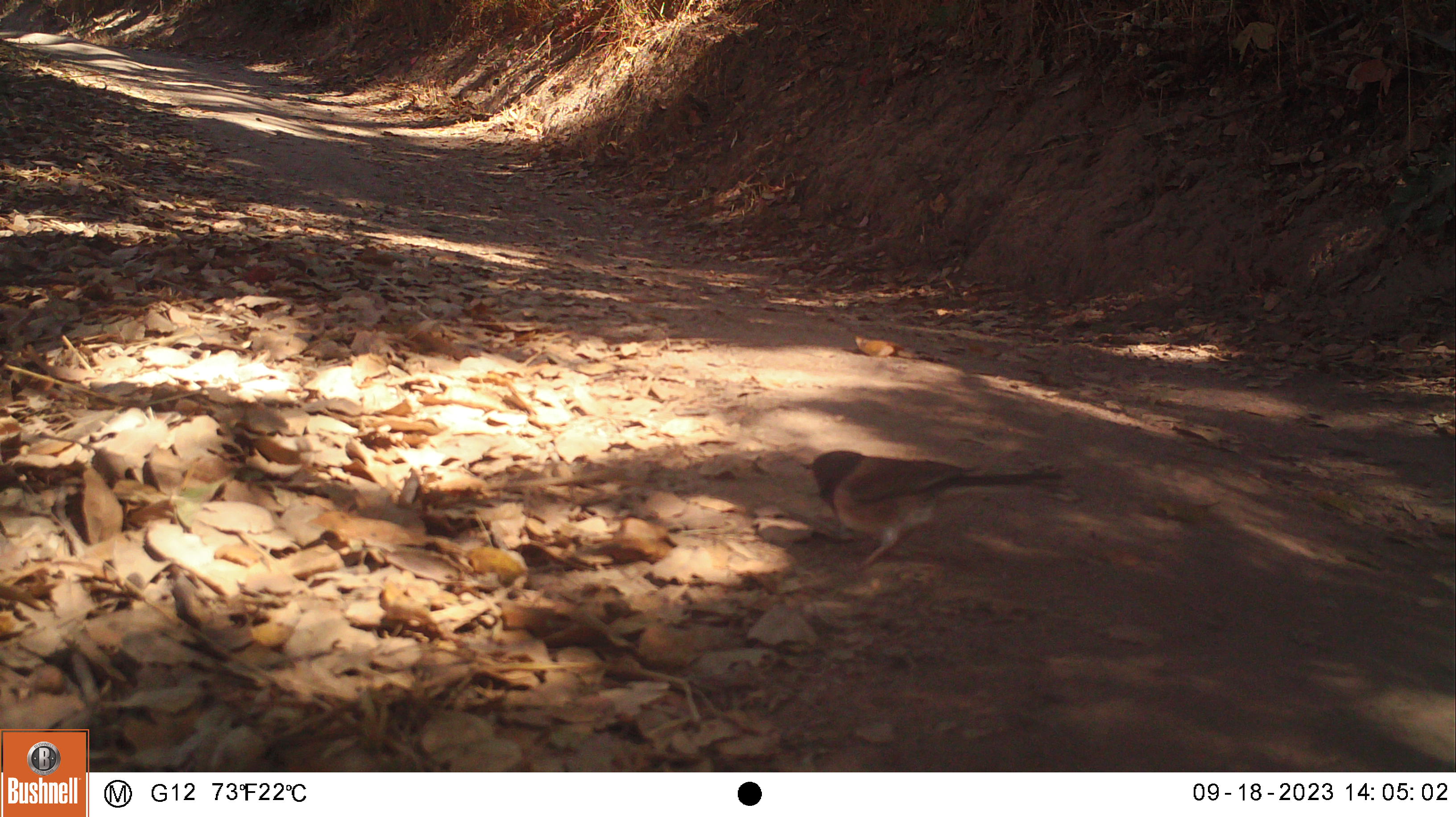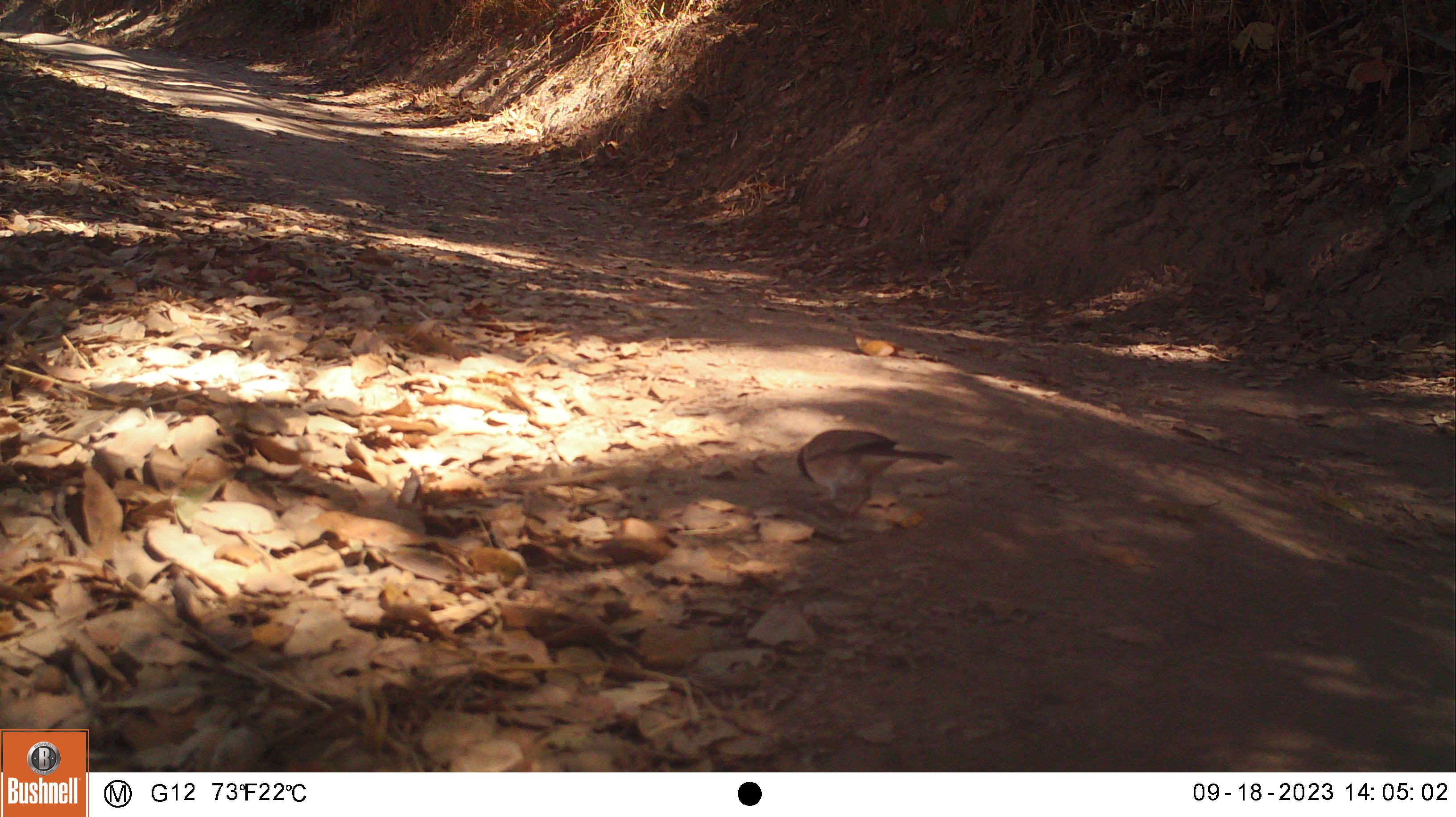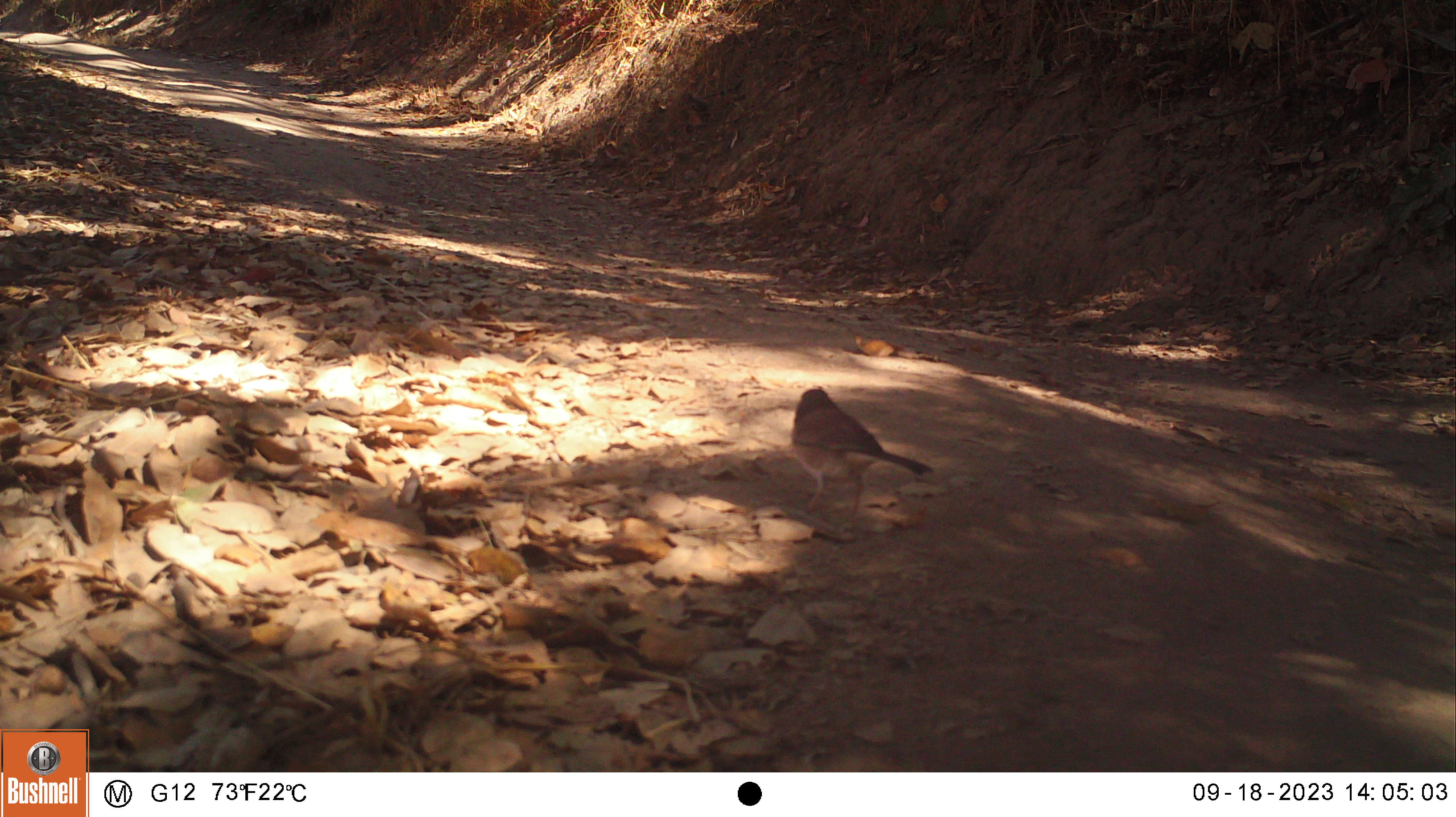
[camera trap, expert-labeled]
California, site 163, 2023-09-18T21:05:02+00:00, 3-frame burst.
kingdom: Animalia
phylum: Chordata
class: Aves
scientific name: Aves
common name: bird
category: unknown bird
Unknown bird (bird) (Aves).